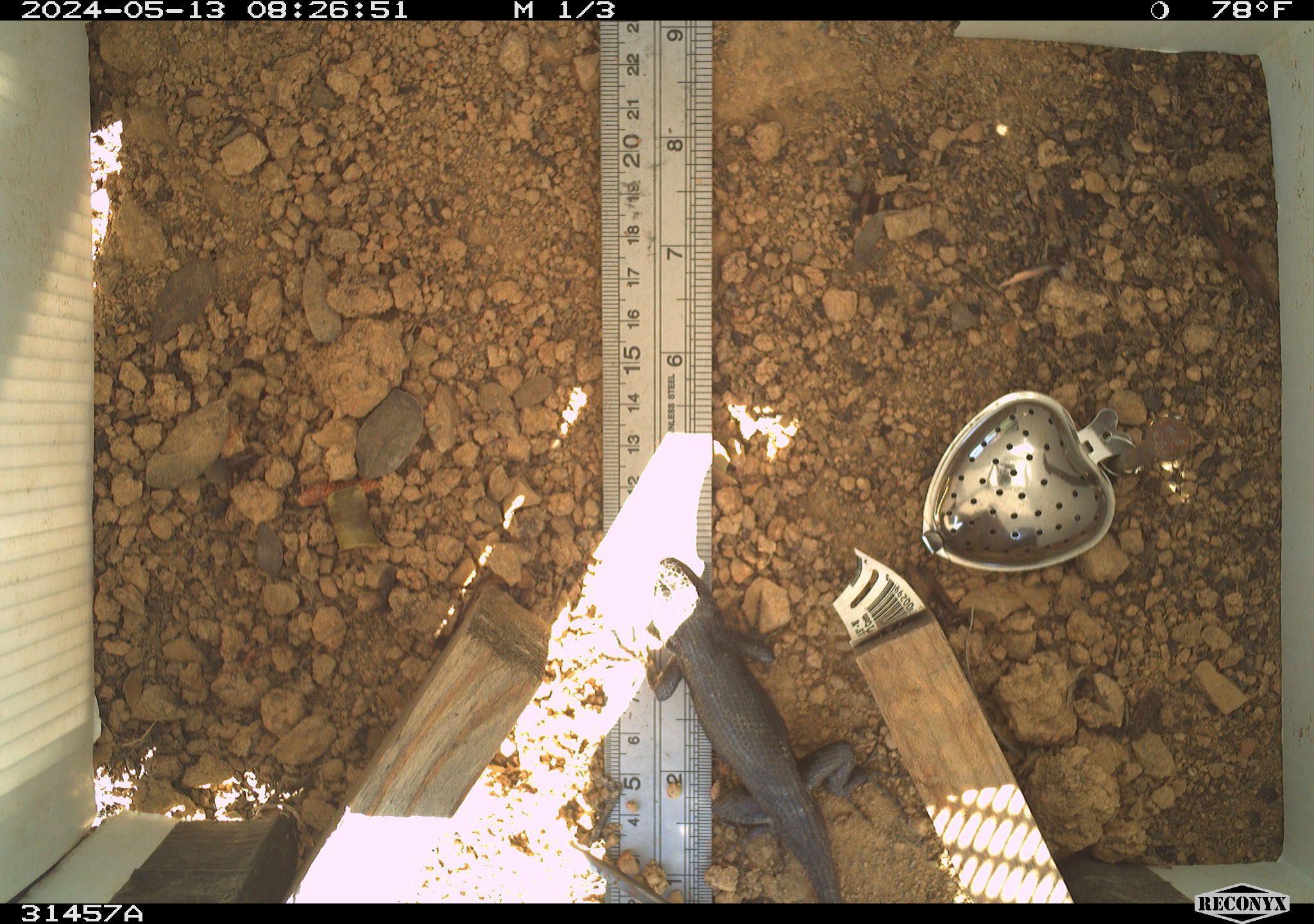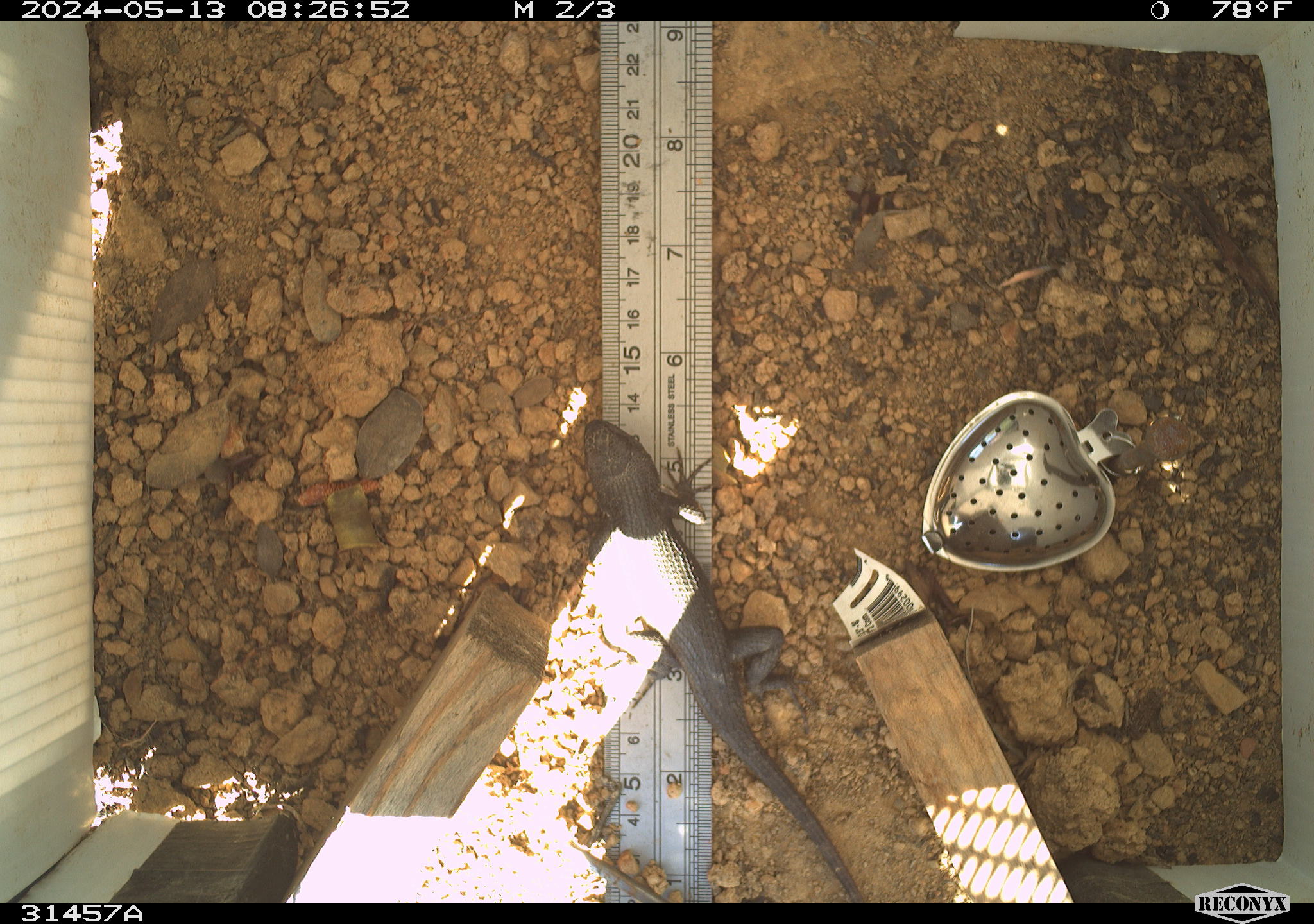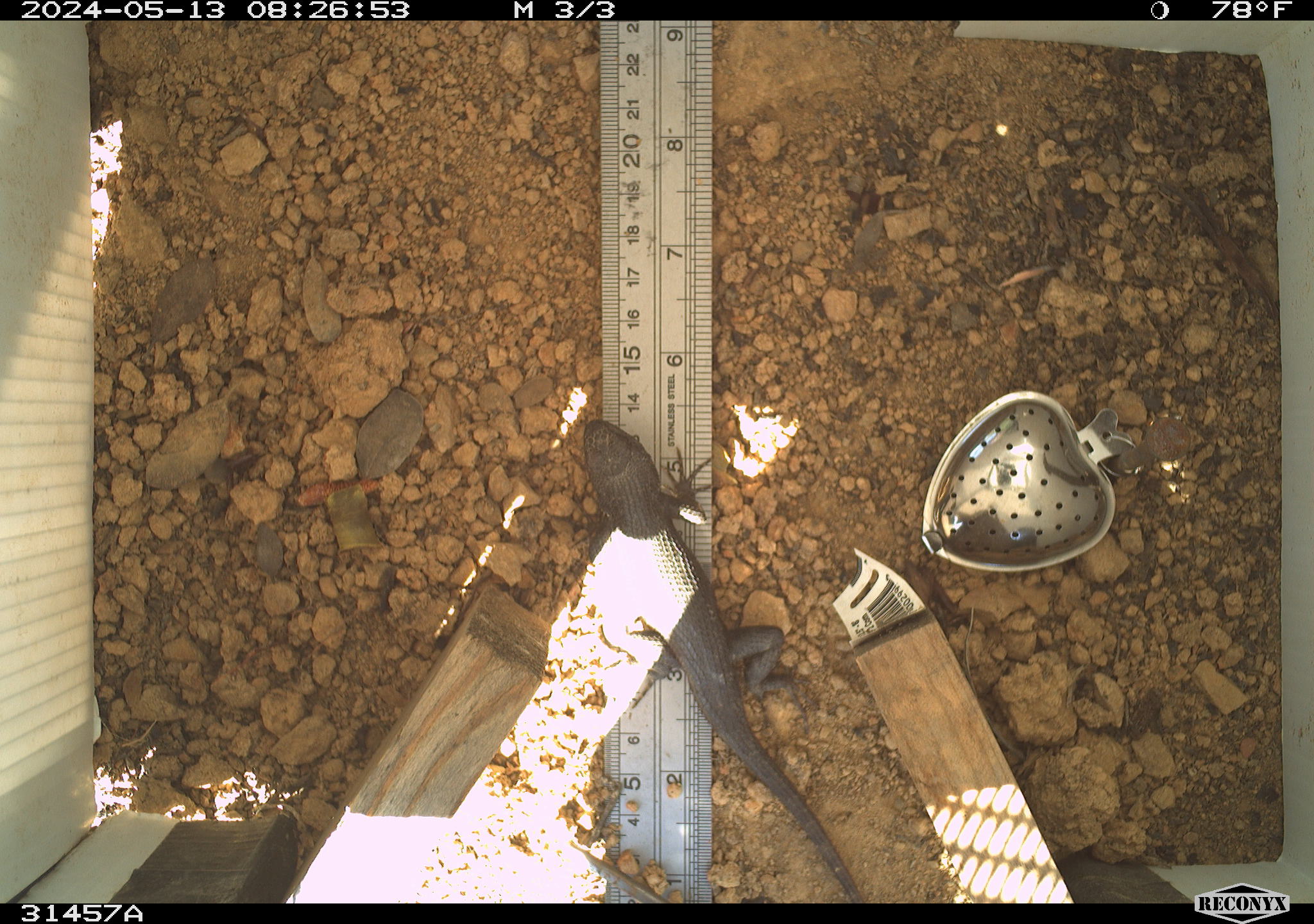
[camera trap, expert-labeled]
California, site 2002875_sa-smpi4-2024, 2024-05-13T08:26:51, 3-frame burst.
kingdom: Animalia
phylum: Chordata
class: Reptilia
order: Squamata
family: Phrynosomatidae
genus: Sceloporus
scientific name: Sceloporus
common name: spiny lizards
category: sceloporus species